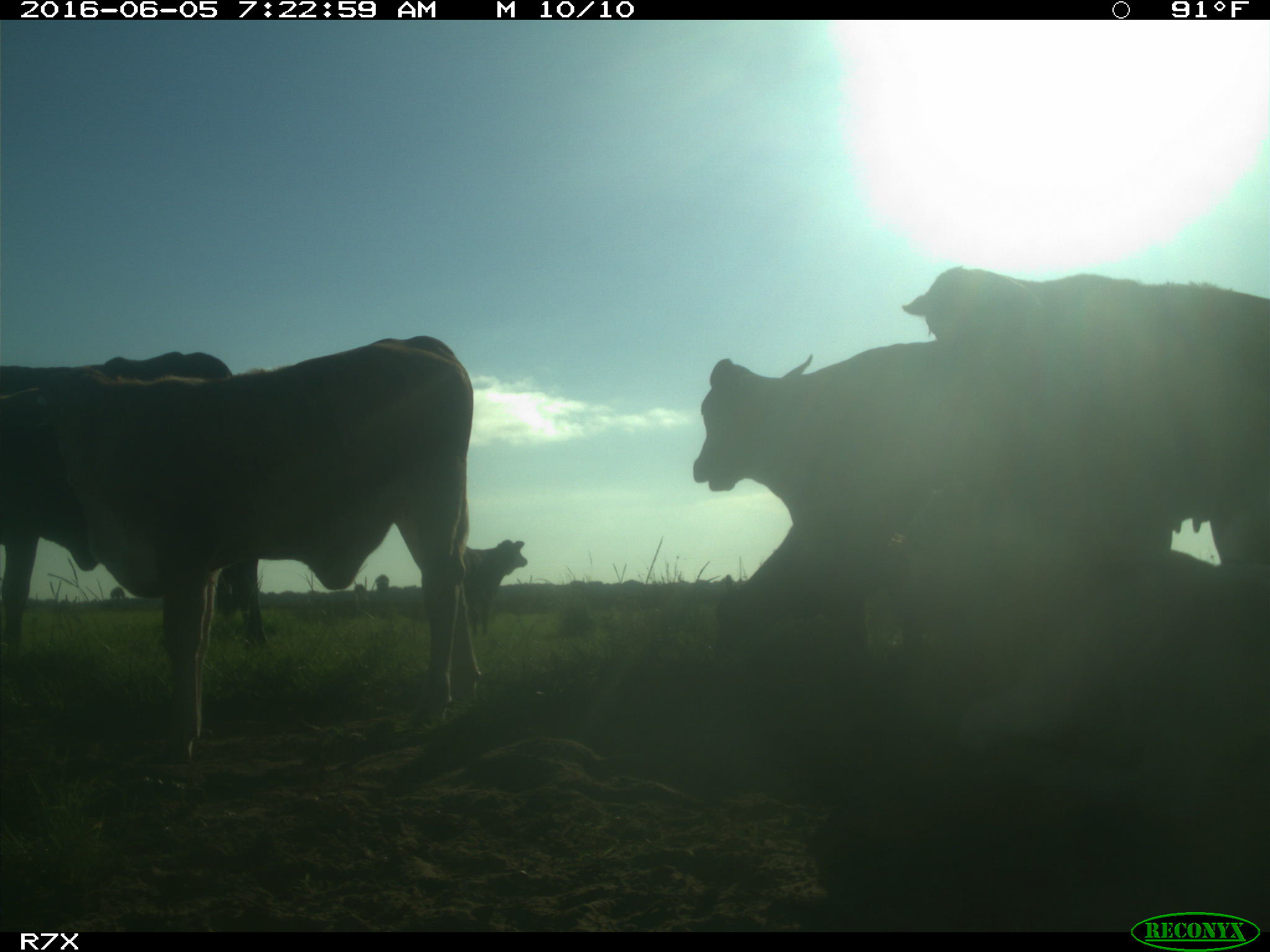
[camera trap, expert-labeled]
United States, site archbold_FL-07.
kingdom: Animalia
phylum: Chordata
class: Mammalia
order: Artiodactyla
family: Bovidae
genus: Bos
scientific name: Bos taurus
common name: domestic cow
Bos taurus (domestic cow).